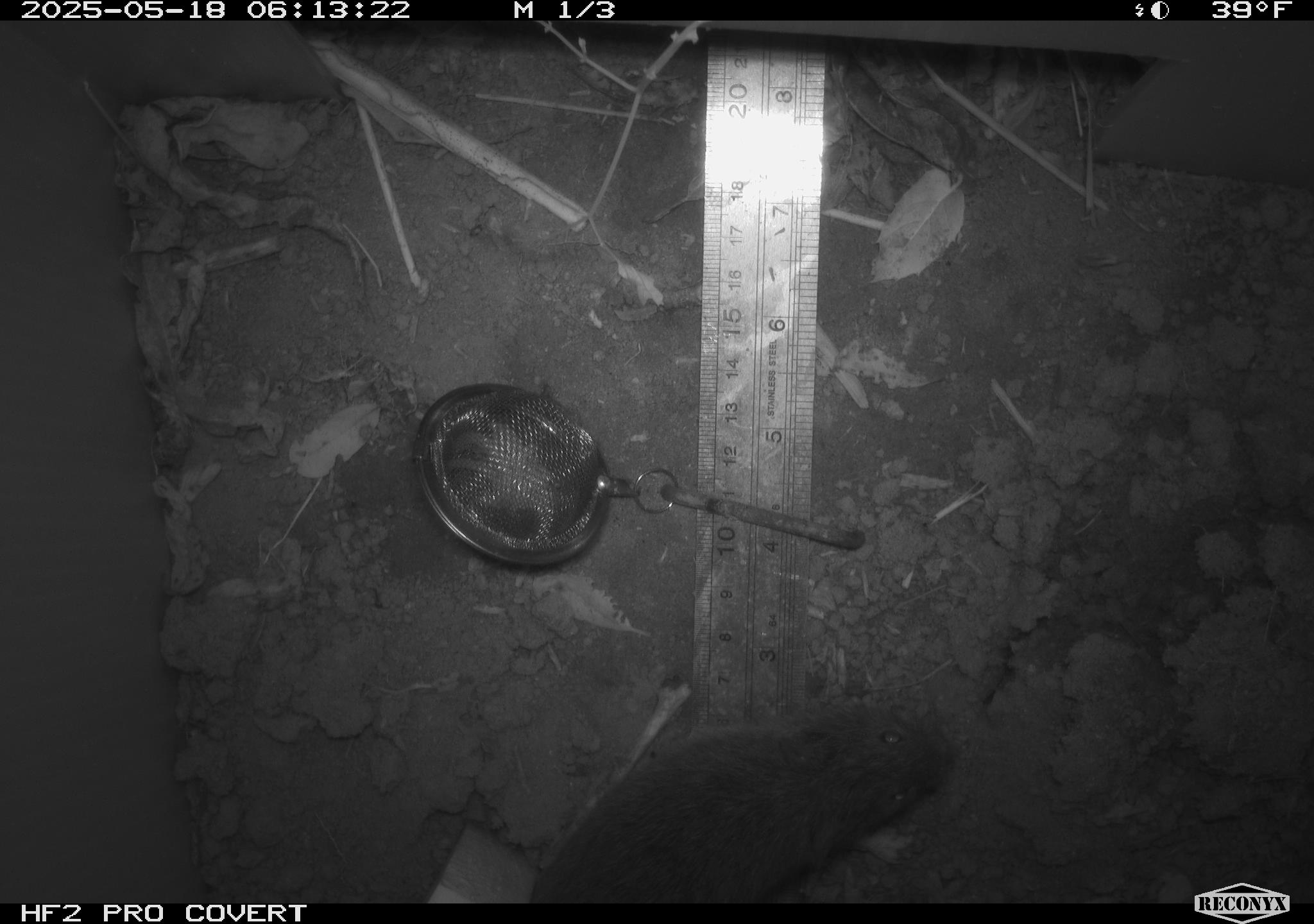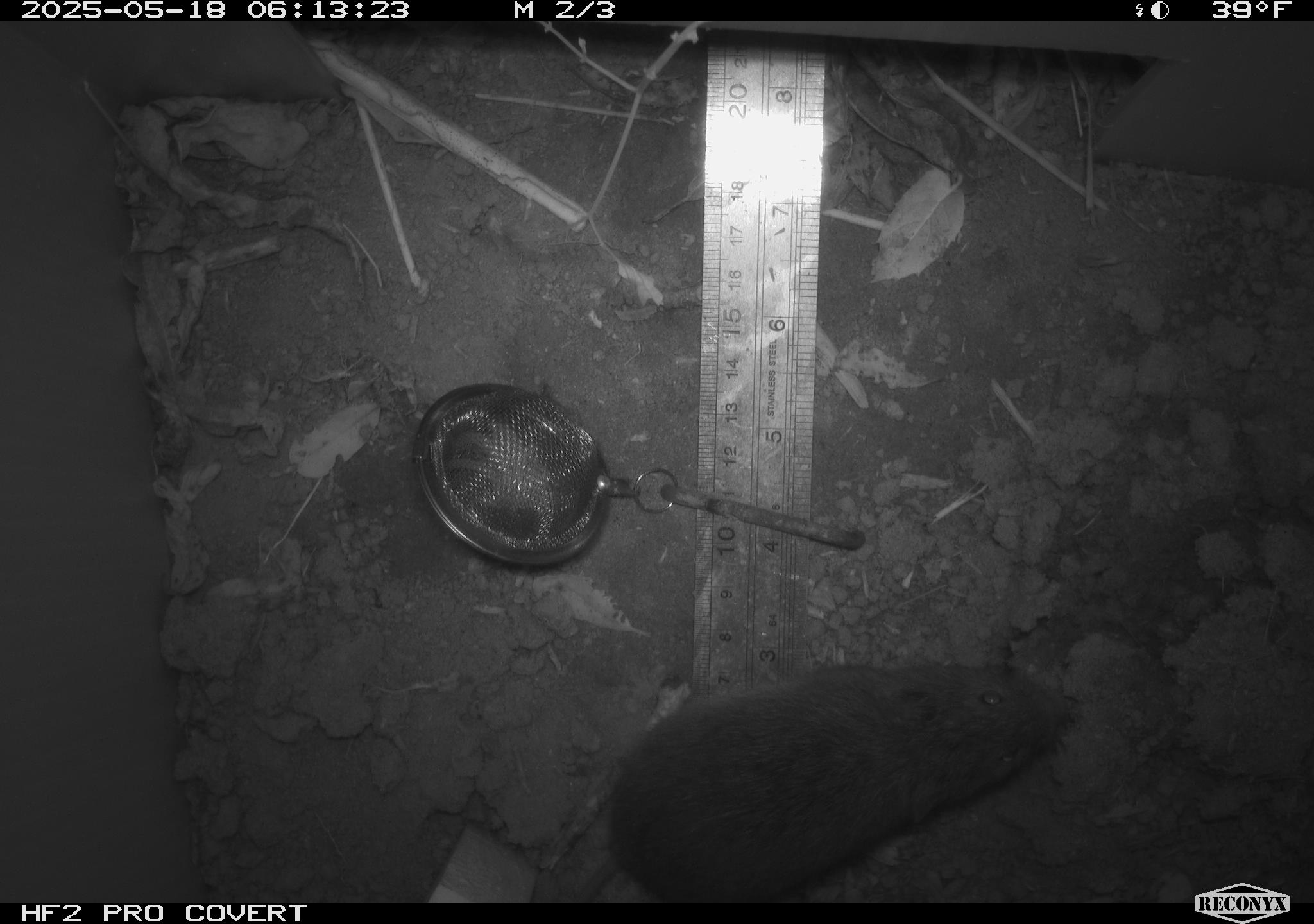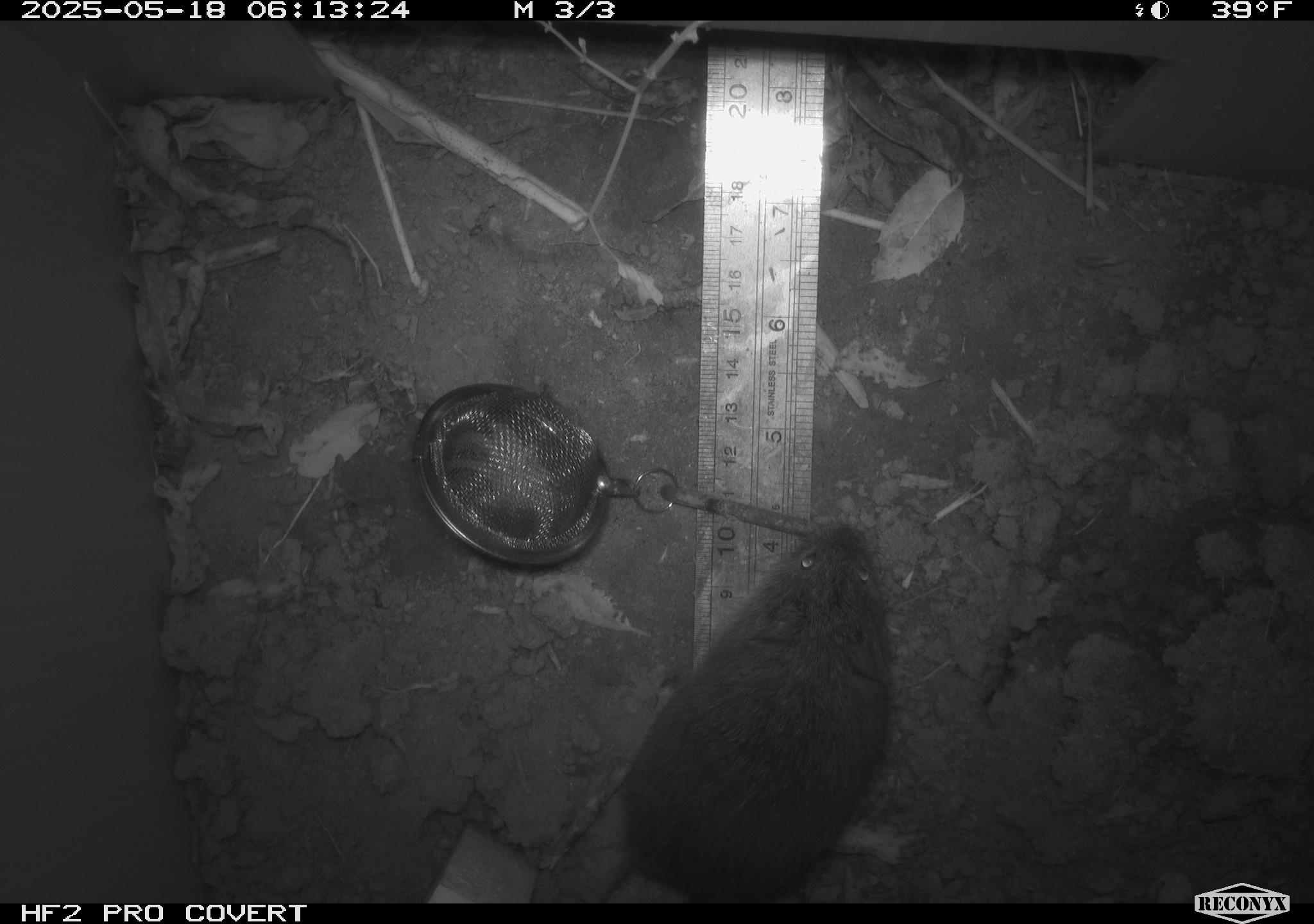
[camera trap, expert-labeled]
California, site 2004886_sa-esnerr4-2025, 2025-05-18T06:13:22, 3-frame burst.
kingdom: Animalia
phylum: Chordata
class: Mammalia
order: Rodentia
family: Cricetidae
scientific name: Arvicolinae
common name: voles, lemmings, and muskrats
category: arvicolinae subfamily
Arvicolinae subfamily (voles, lemmings, and muskrats) (Arvicolinae).